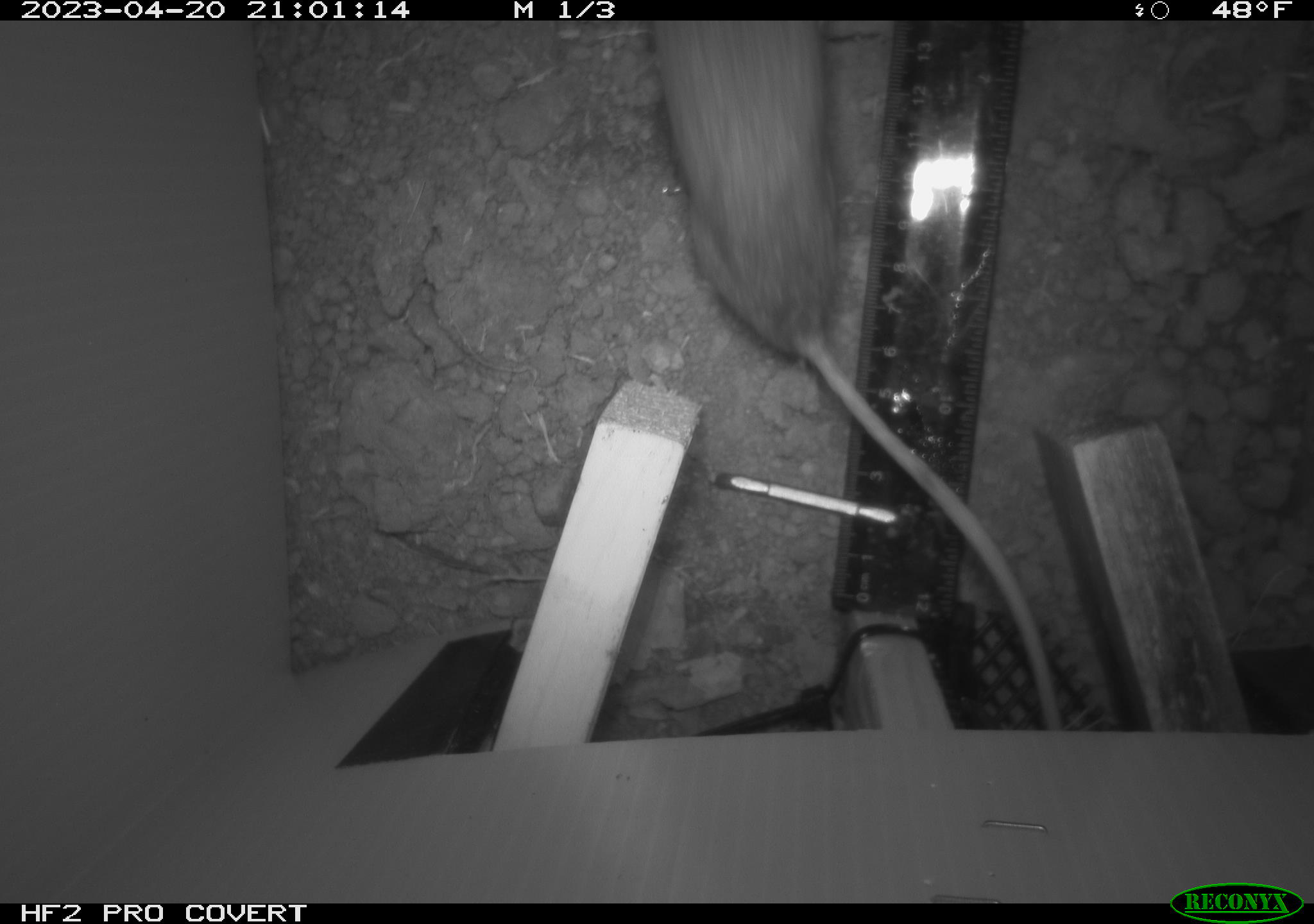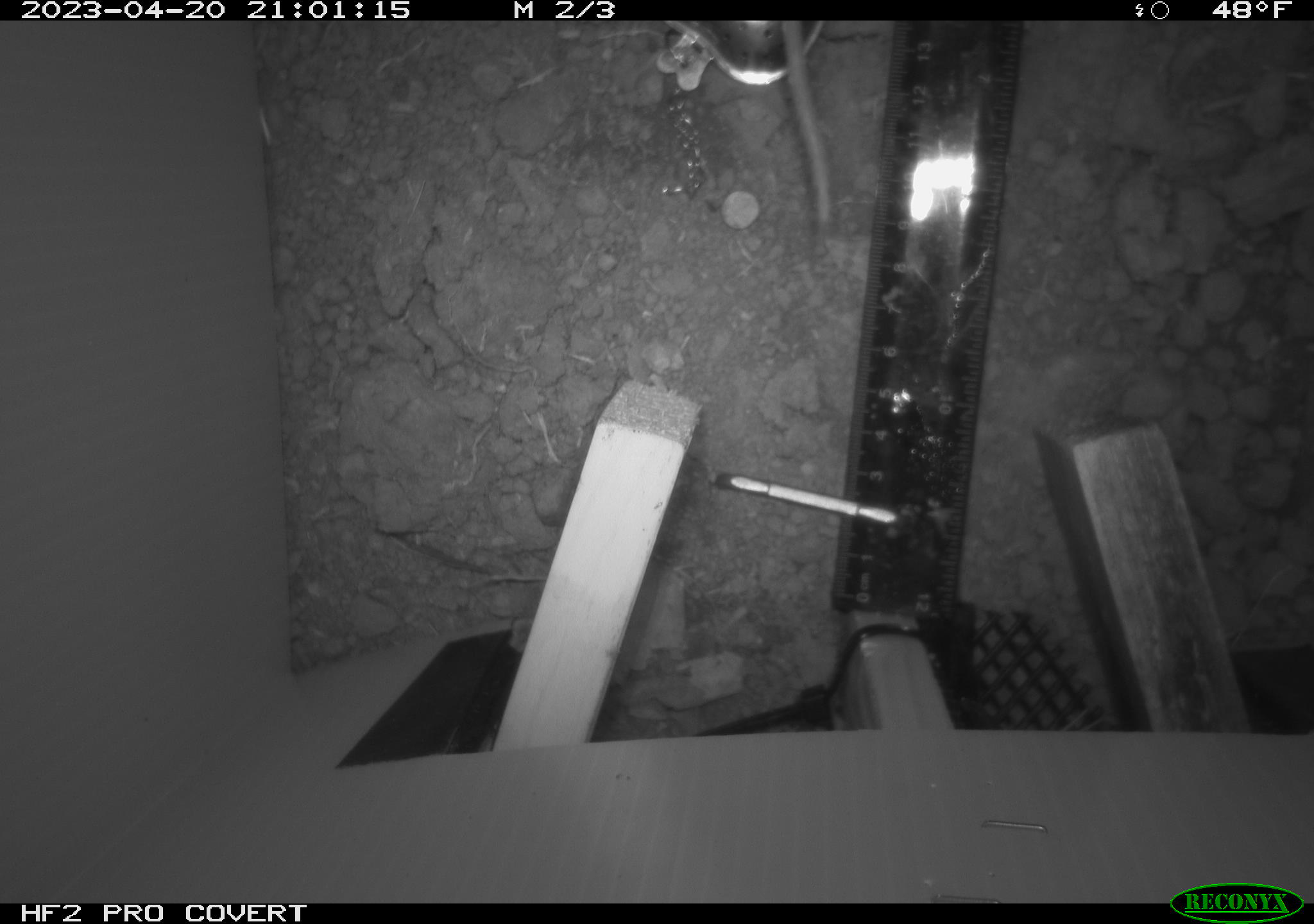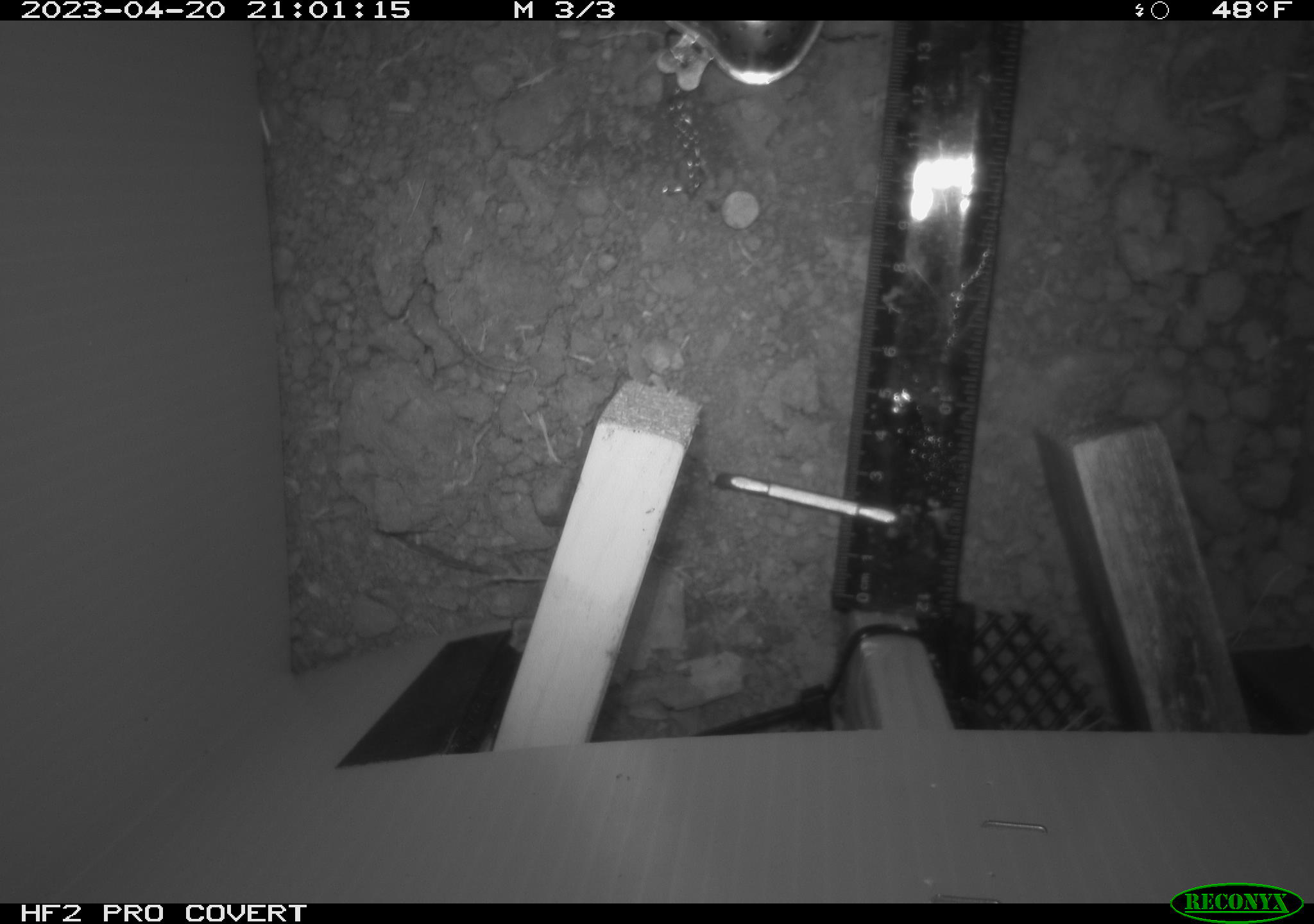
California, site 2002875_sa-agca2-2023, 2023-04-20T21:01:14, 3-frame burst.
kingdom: Animalia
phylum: Chordata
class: Mammalia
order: Rodentia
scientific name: Rodentia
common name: mouse species